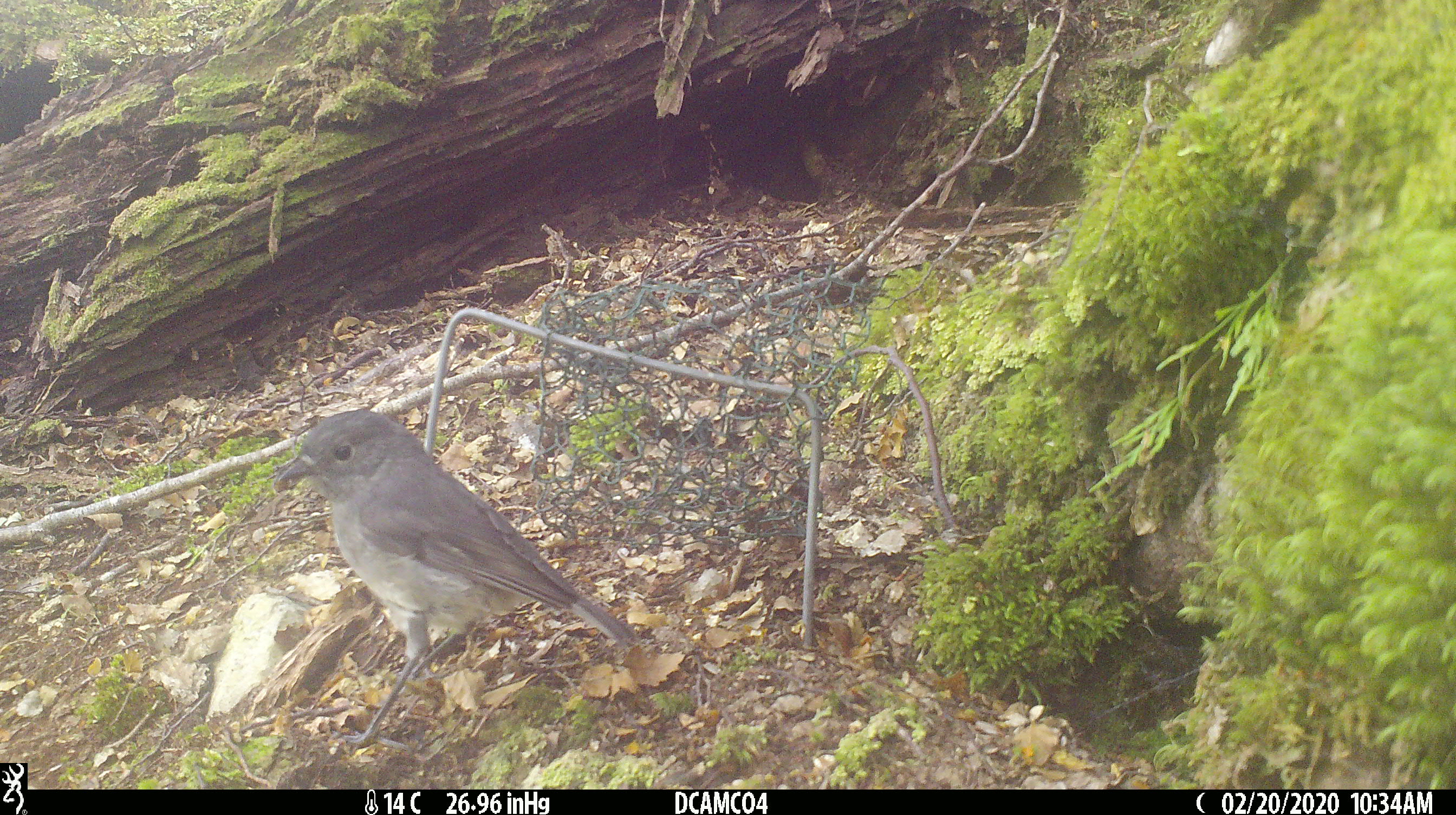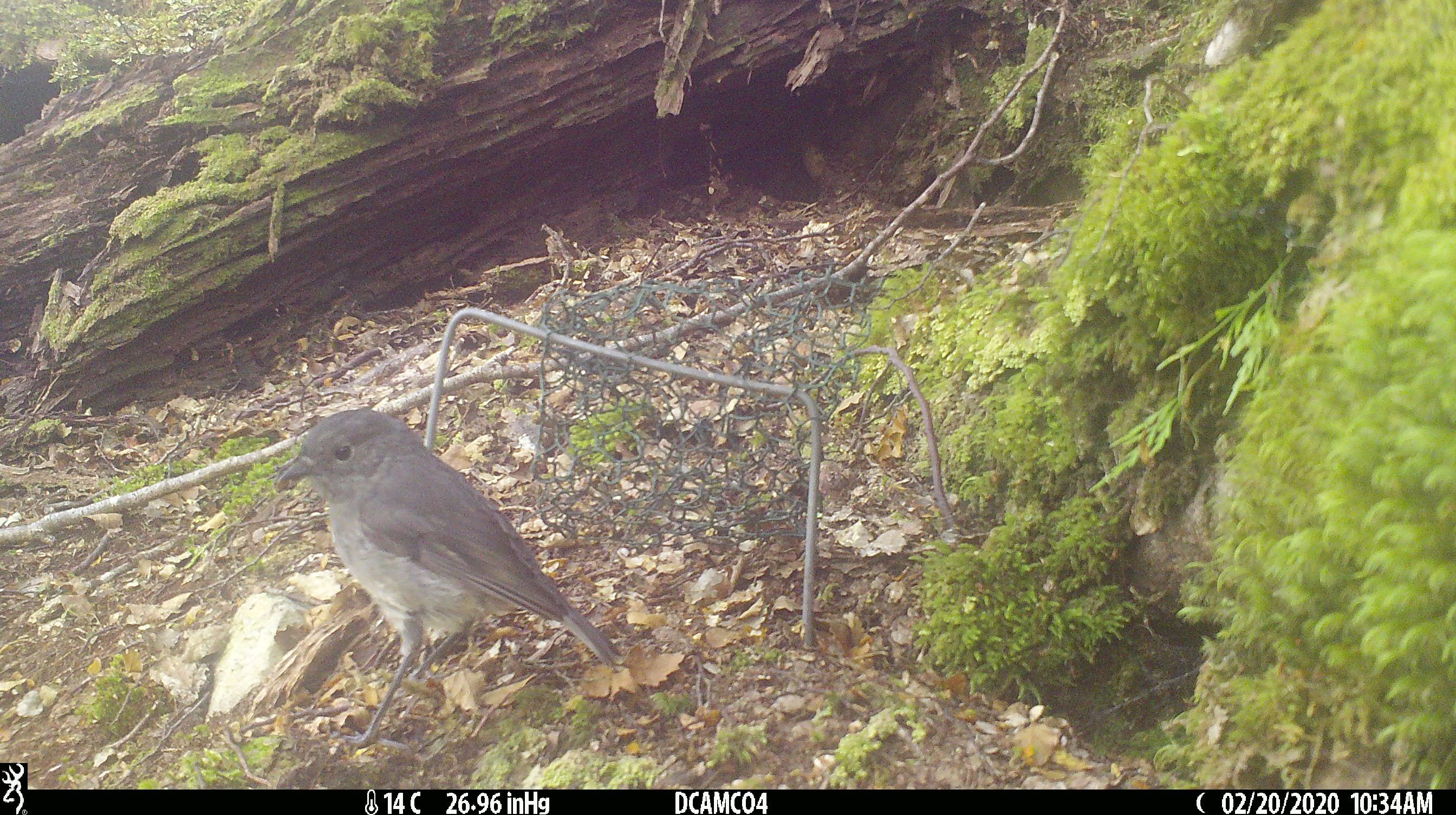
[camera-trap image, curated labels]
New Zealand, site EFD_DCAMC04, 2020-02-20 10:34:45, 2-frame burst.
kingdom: Animalia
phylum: Chordata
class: Aves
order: Passeriformes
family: Petroicidae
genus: Petroica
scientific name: Petroica australis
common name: new zealand robin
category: robin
Robin (new zealand robin) (Petroica australis).